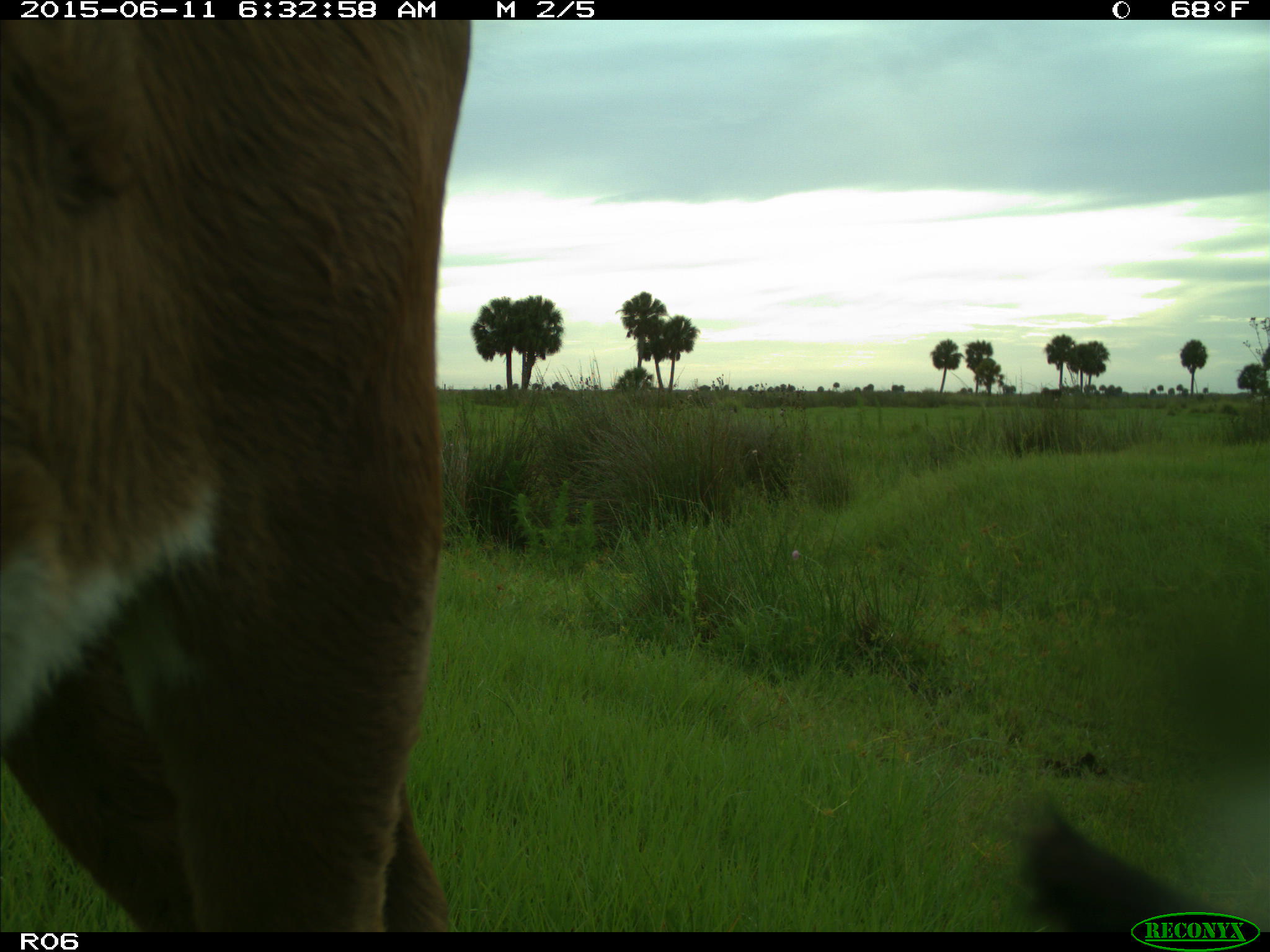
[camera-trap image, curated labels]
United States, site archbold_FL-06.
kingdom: Animalia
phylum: Chordata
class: Mammalia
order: Artiodactyla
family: Bovidae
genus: Bos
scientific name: Bos taurus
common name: domestic cow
Bos taurus (domestic cow).